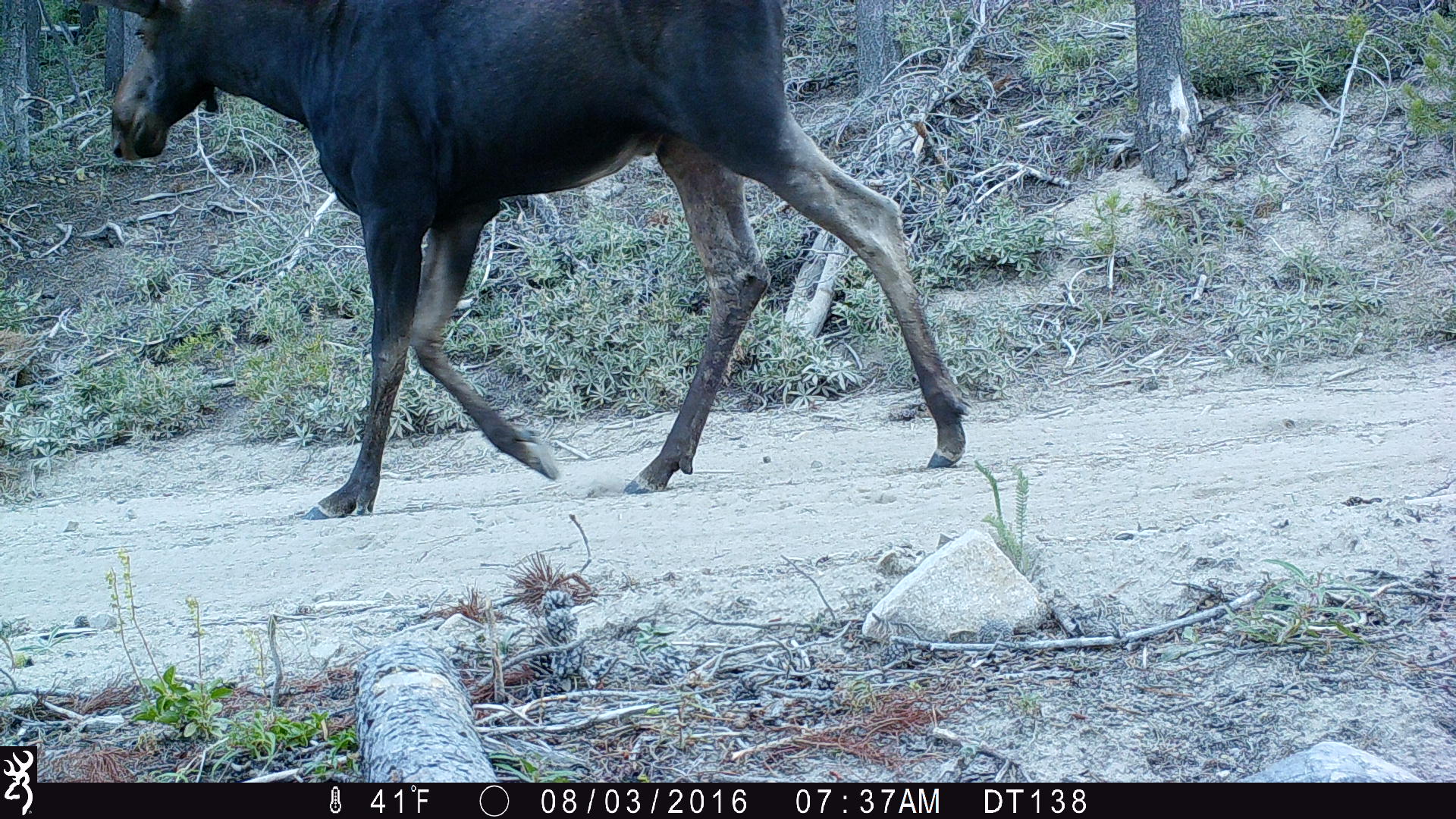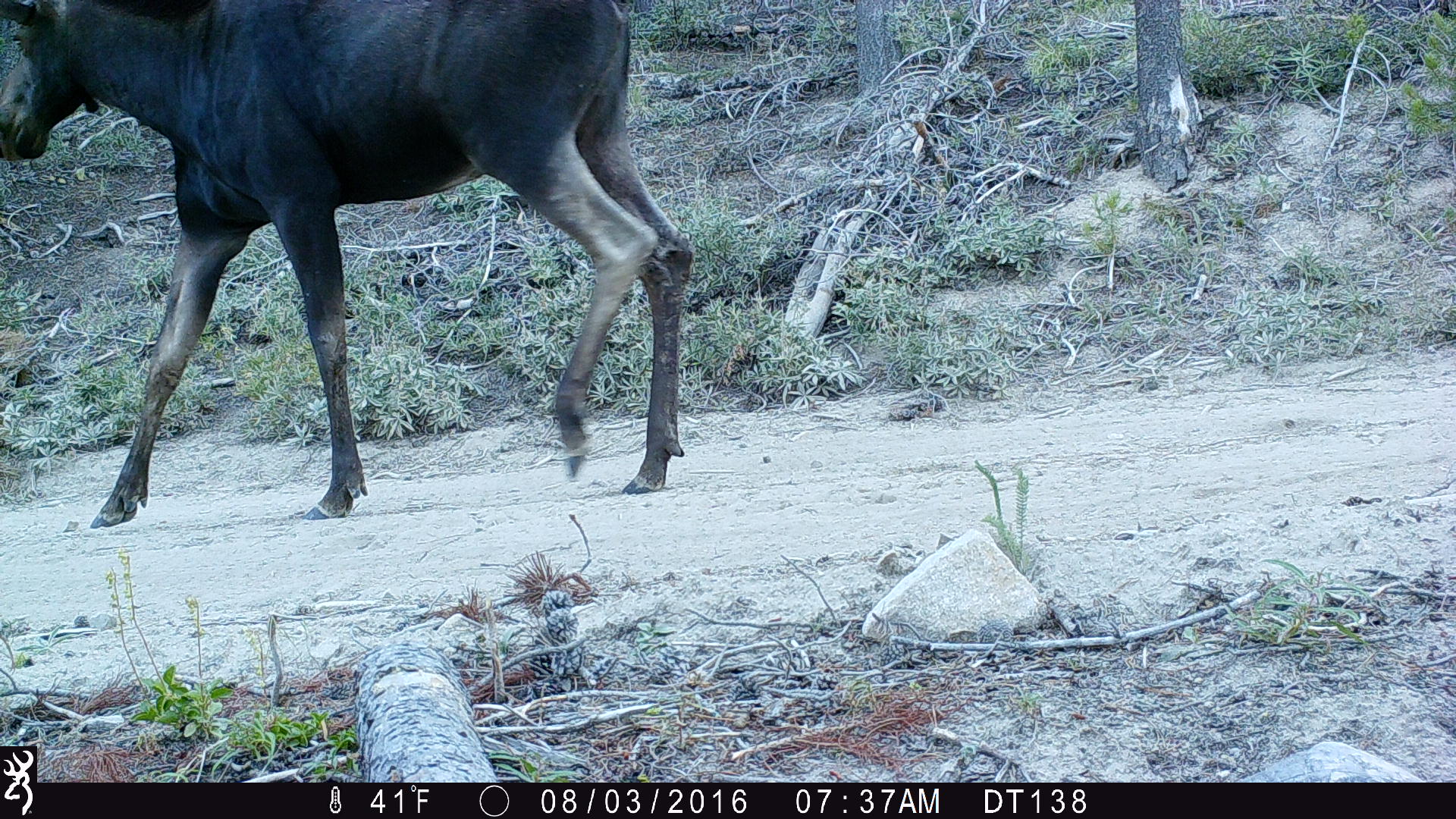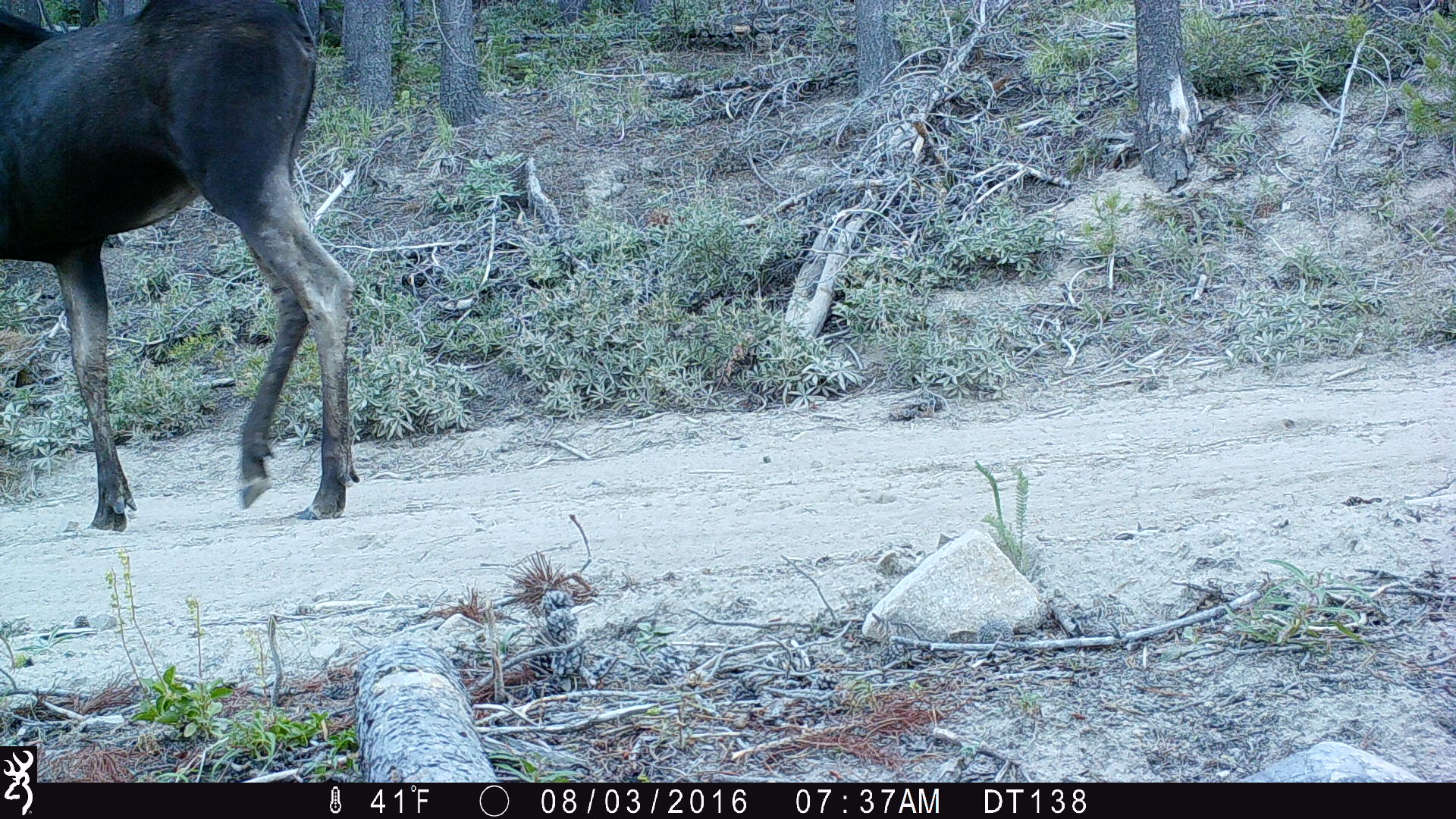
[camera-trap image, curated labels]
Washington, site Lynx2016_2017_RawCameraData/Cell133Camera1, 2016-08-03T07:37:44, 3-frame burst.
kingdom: Animalia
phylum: Chordata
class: Mammalia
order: Artiodactyla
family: Cervidae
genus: Alces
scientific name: Alces alces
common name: moose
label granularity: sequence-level